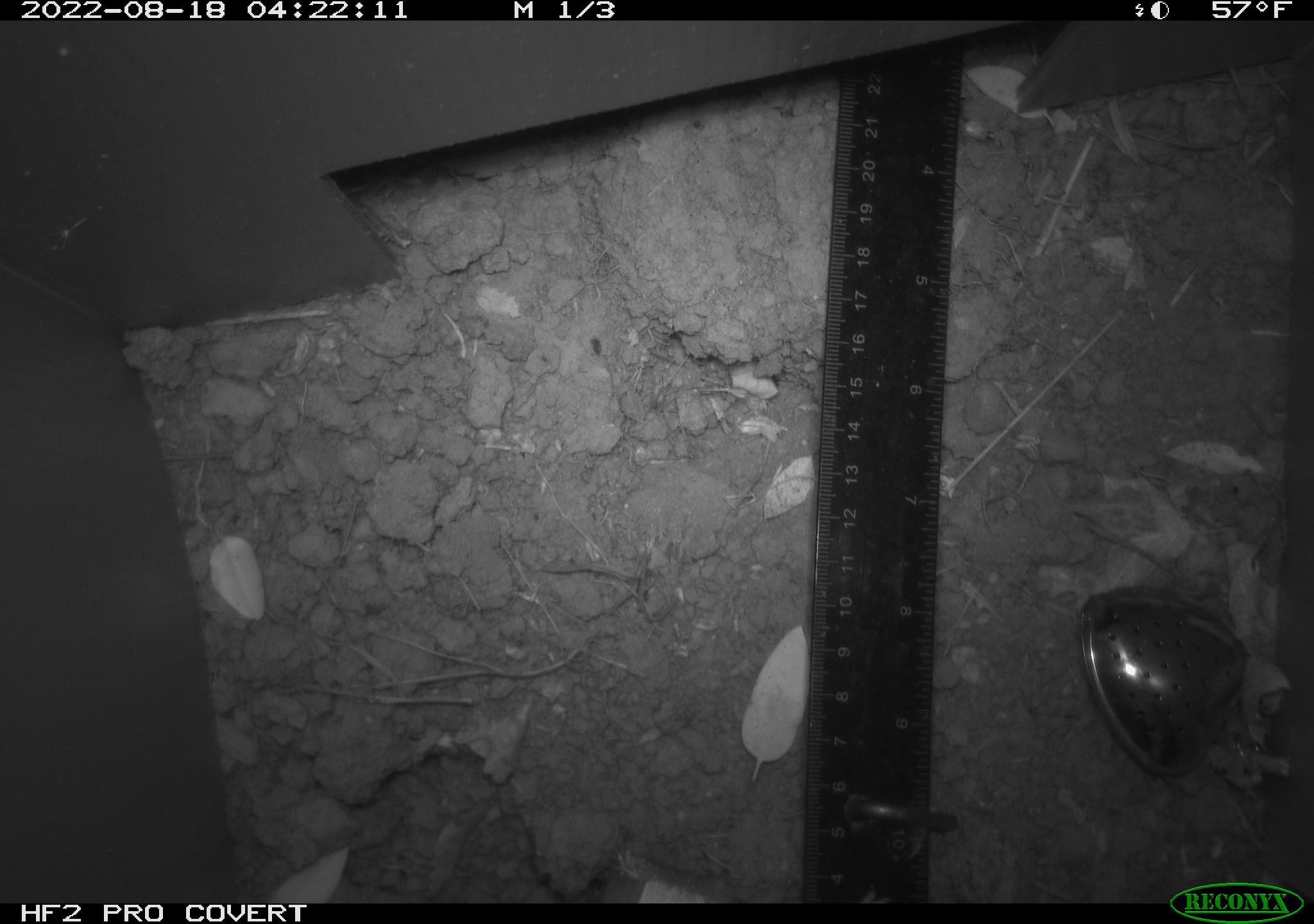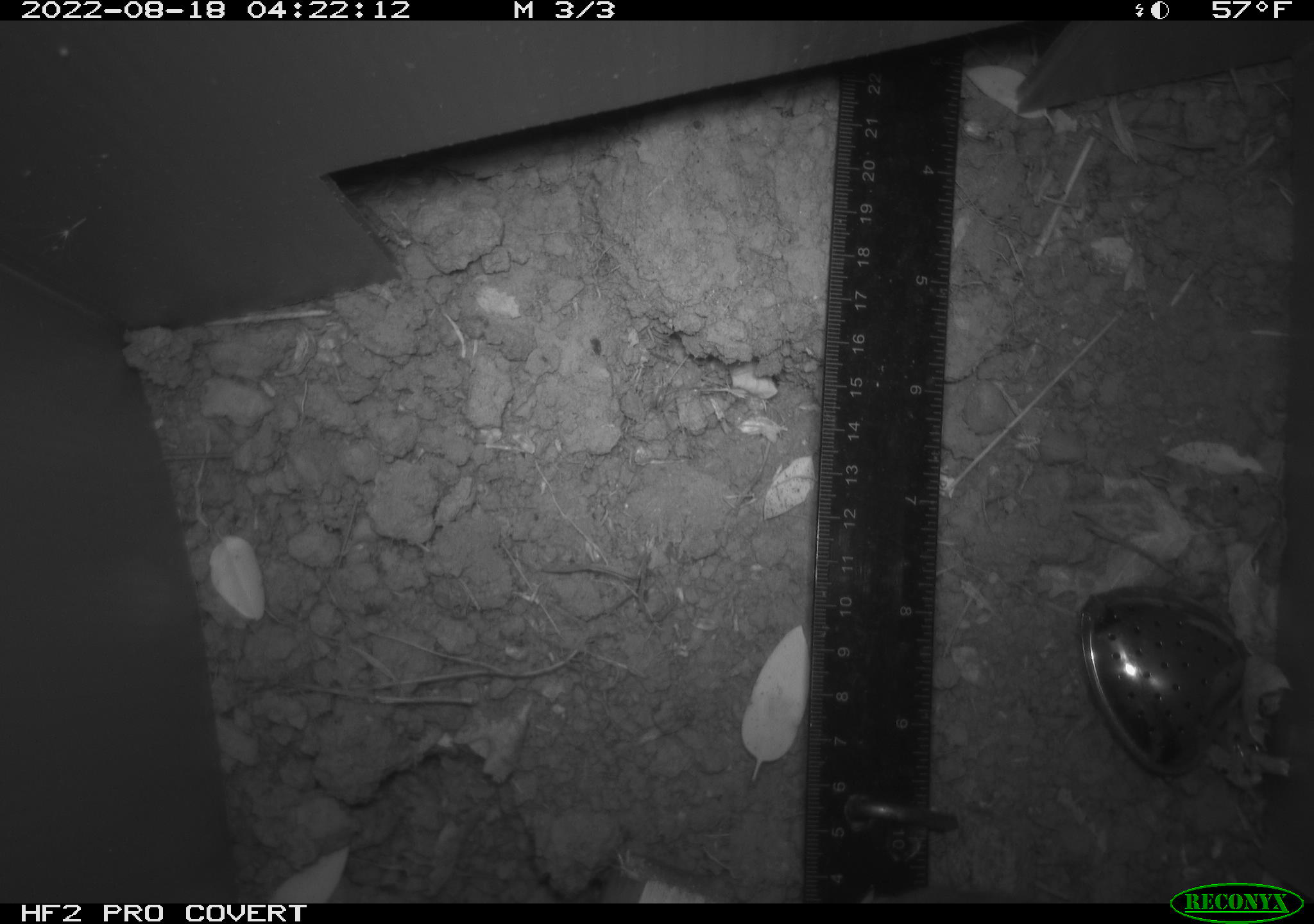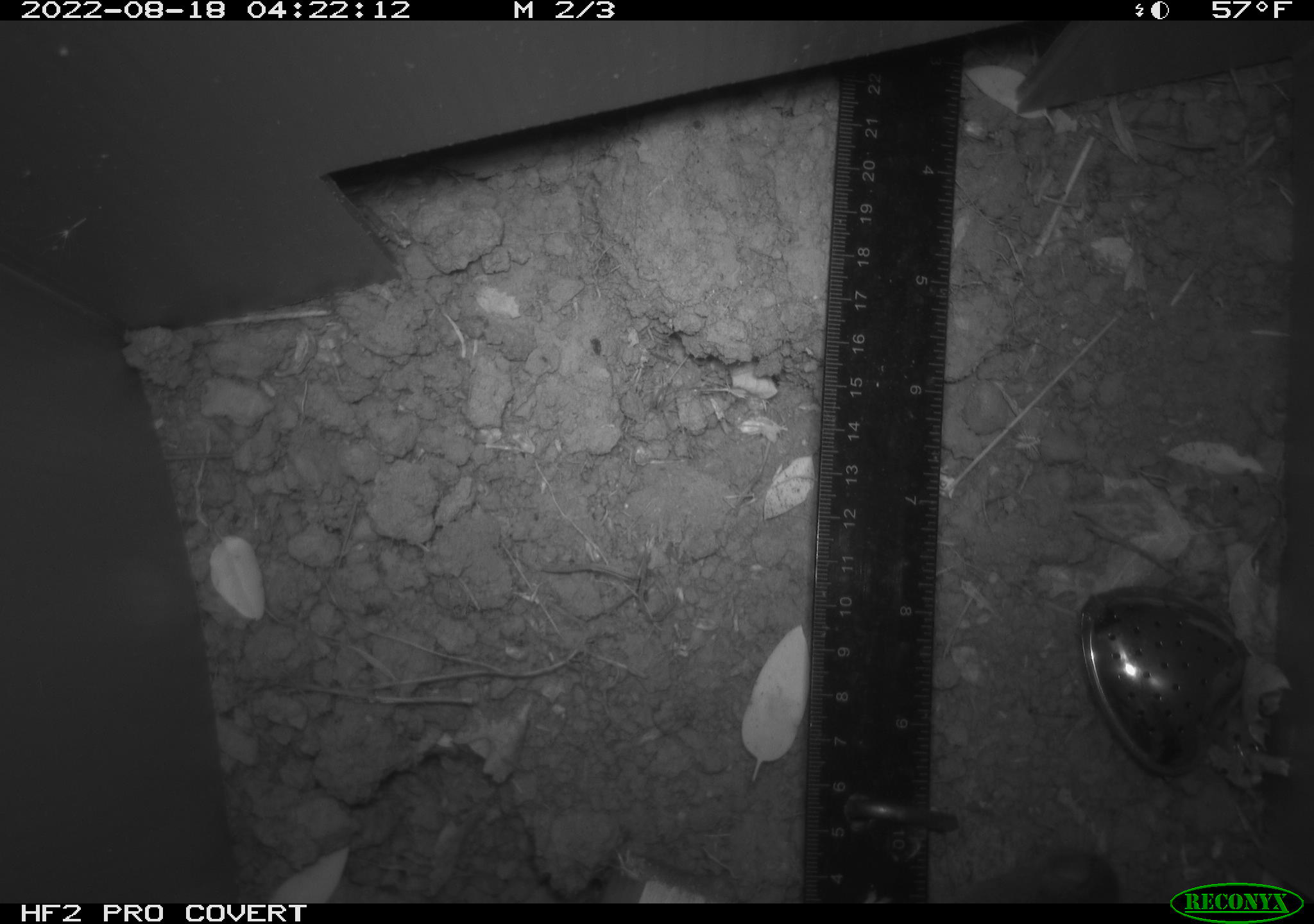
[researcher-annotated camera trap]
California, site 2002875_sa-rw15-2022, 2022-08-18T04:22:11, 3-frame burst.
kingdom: Animalia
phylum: Chordata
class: Mammalia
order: Rodentia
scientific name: Rodentia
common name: rodent